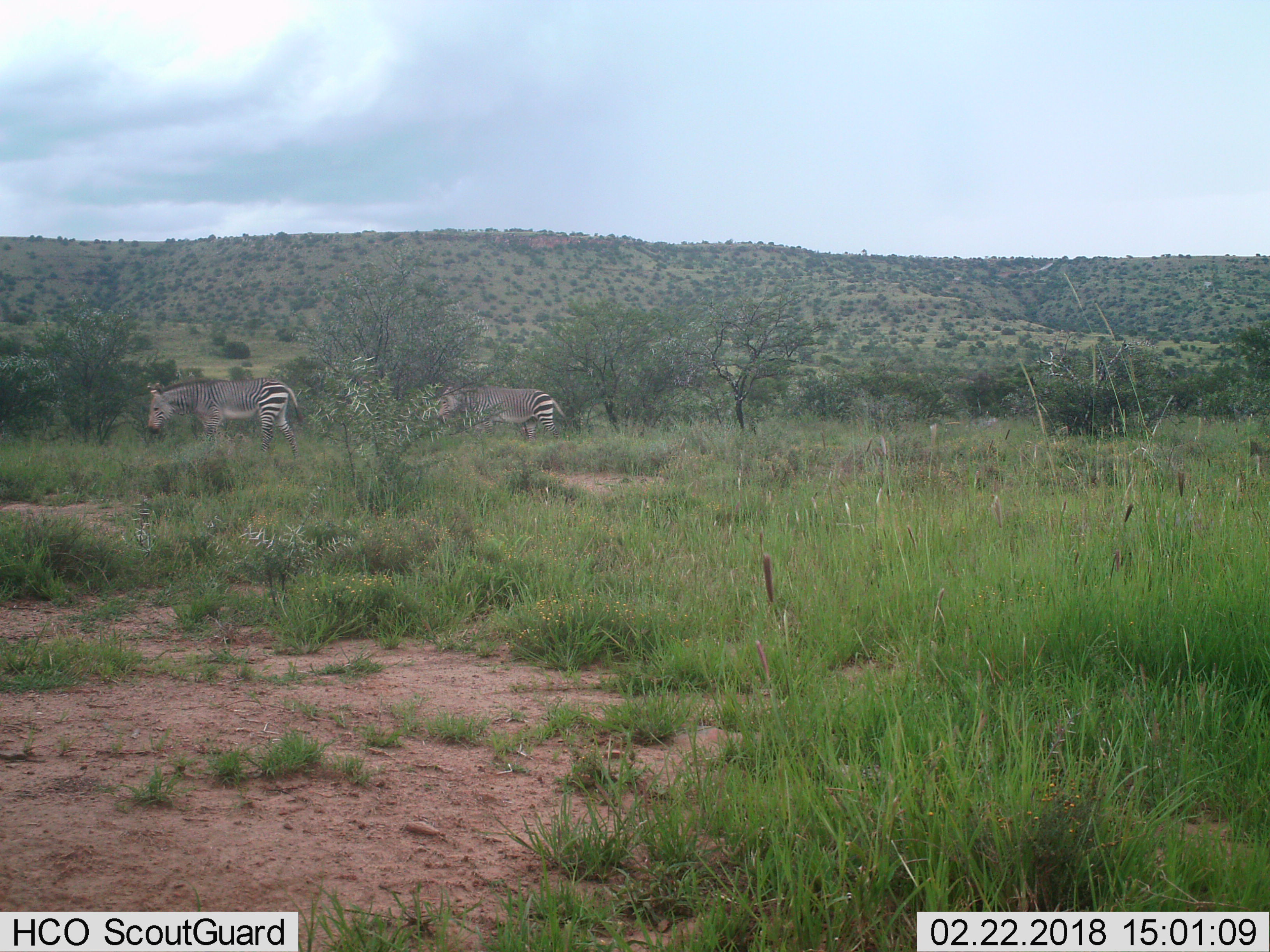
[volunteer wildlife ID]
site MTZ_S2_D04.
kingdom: Animalia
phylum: Chordata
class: Mammalia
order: Perissodactyla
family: Equidae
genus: Equus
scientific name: Equus zebra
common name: mountain zebra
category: zebramountain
Zebramountain (mountain zebra) (Equus zebra), count 2. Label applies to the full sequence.